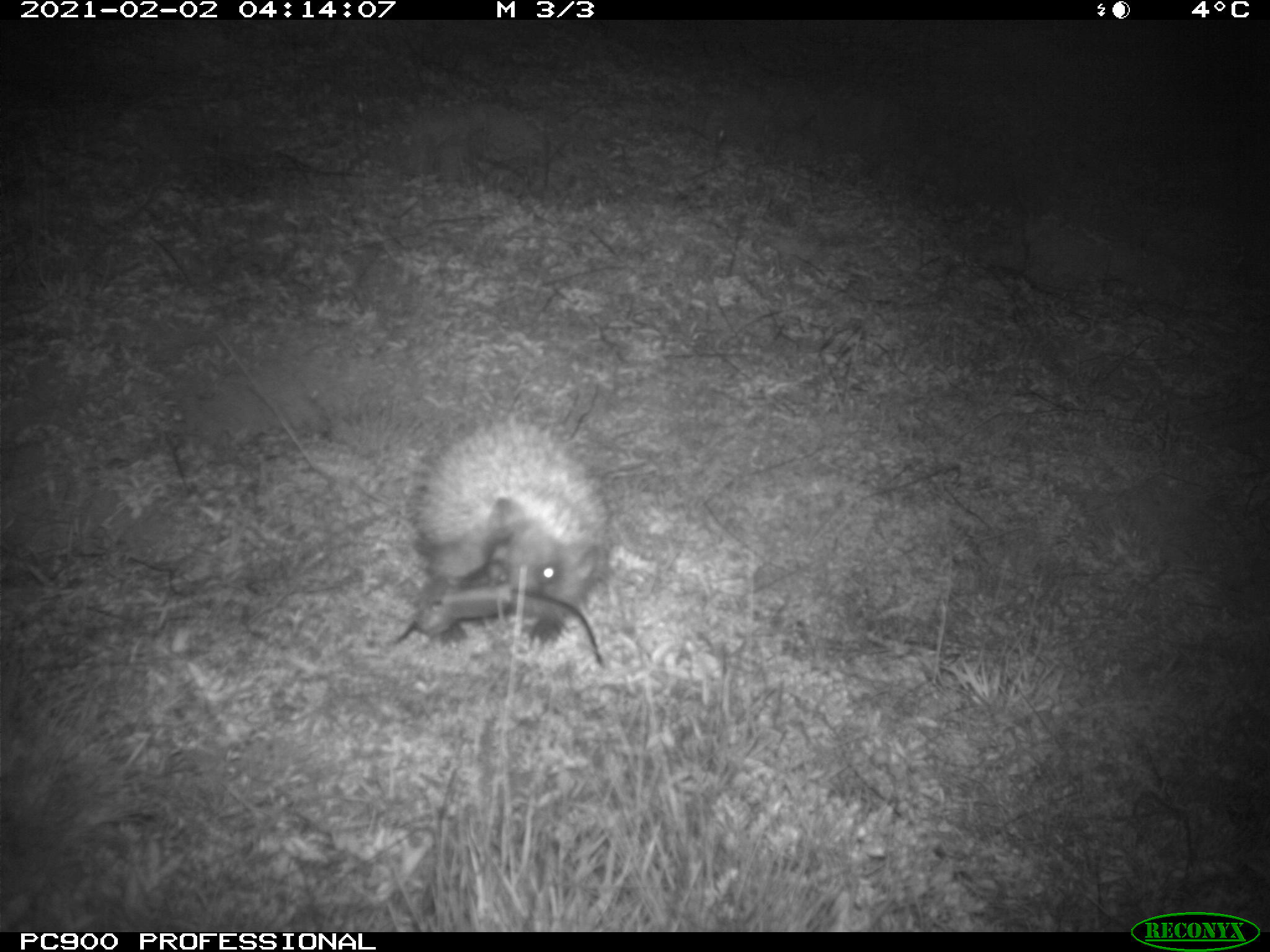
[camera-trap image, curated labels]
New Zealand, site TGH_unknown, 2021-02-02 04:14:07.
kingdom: Animalia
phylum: Chordata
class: Mammalia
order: Eulipotyphla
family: Erinaceidae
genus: Erinaceus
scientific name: Erinaceus europaeus europaeus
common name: european hedgehog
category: hedgehog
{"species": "hedgehog (european hedgehog) (Erinaceus europaeus europaeus)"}